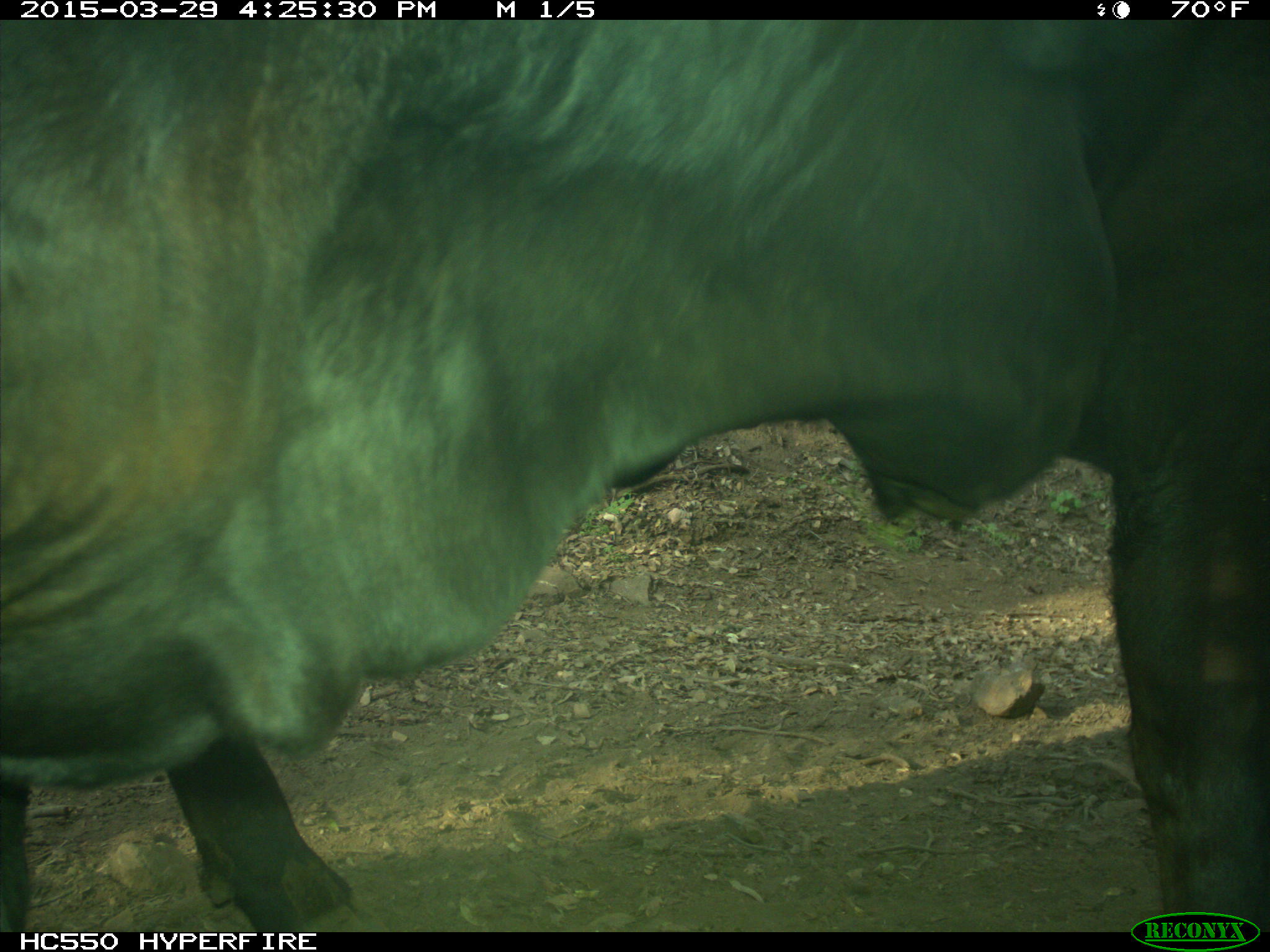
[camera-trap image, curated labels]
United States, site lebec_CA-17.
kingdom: Animalia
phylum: Chordata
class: Mammalia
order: Artiodactyla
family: Bovidae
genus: Bos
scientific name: Bos taurus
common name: domestic cow